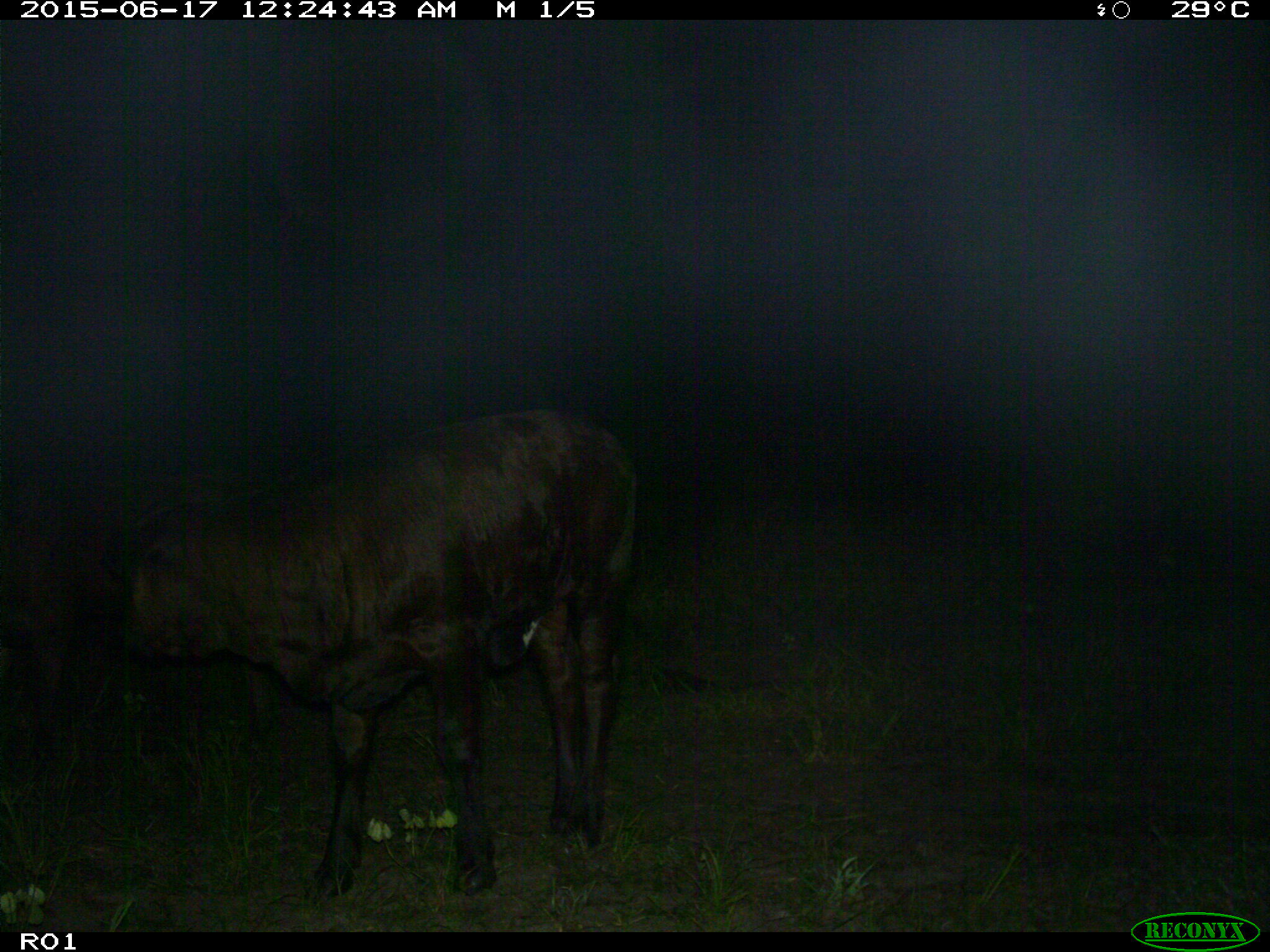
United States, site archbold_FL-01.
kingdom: Animalia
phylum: Chordata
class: Mammalia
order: Artiodactyla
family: Bovidae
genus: Bos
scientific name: Bos taurus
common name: domestic cow